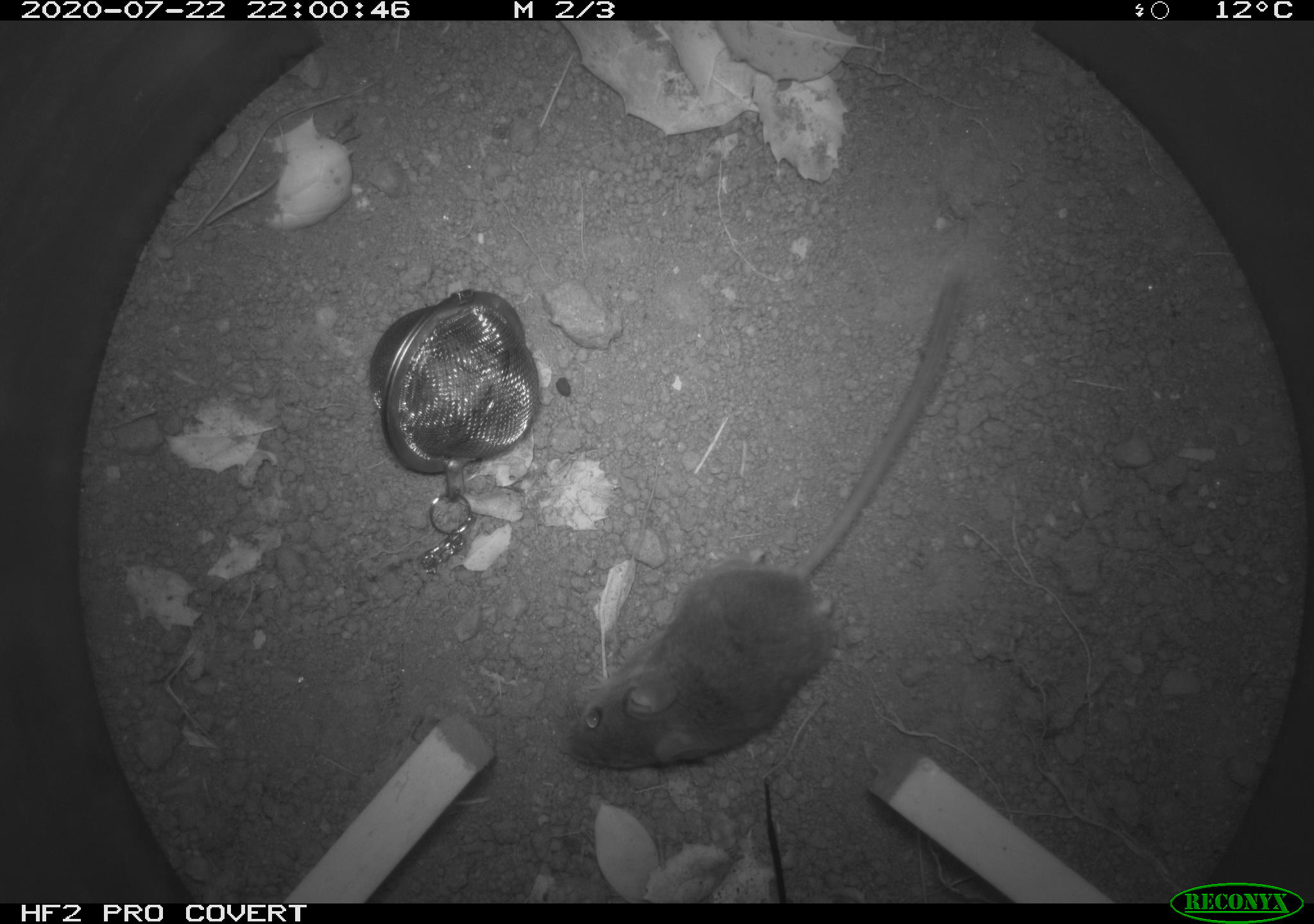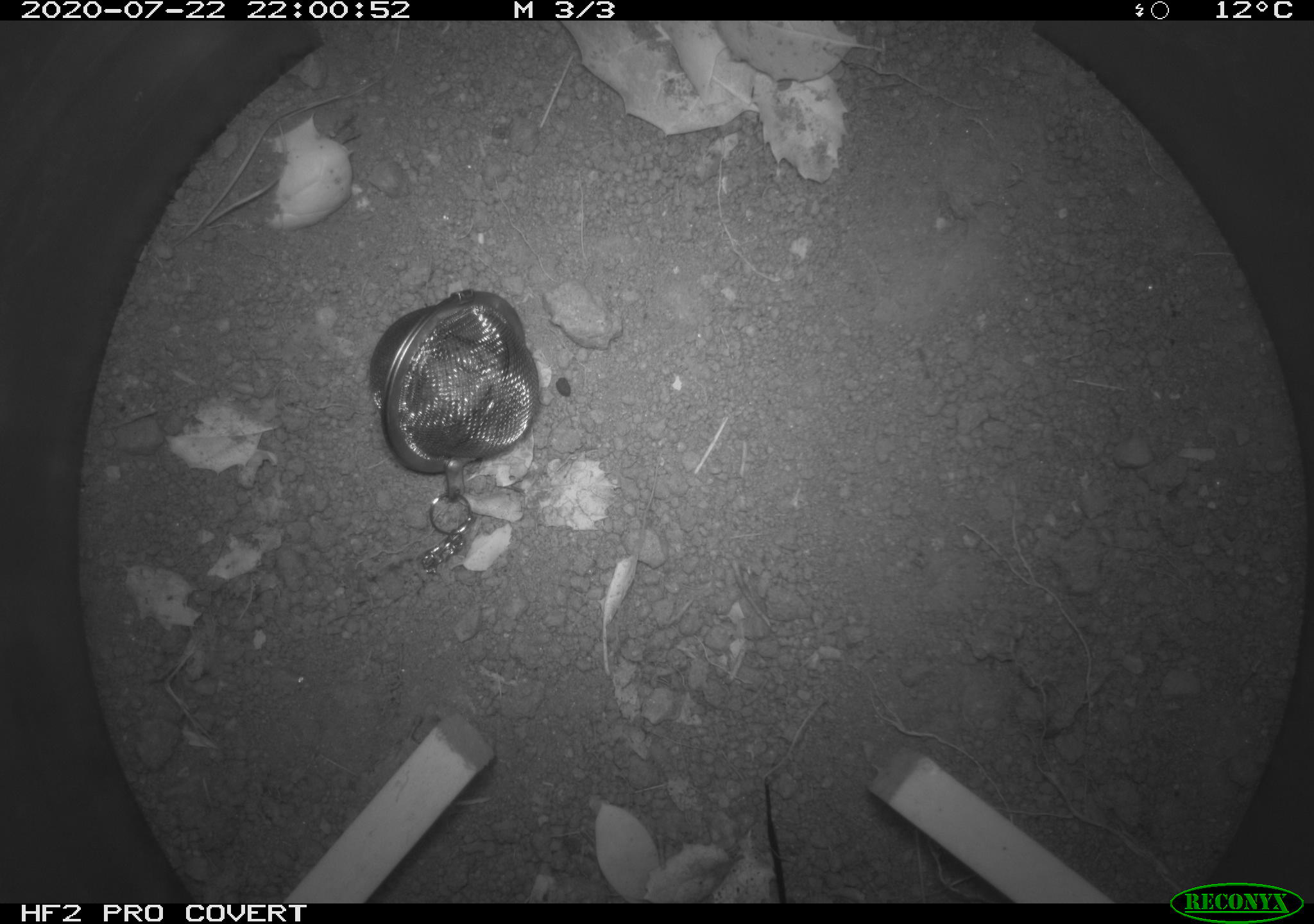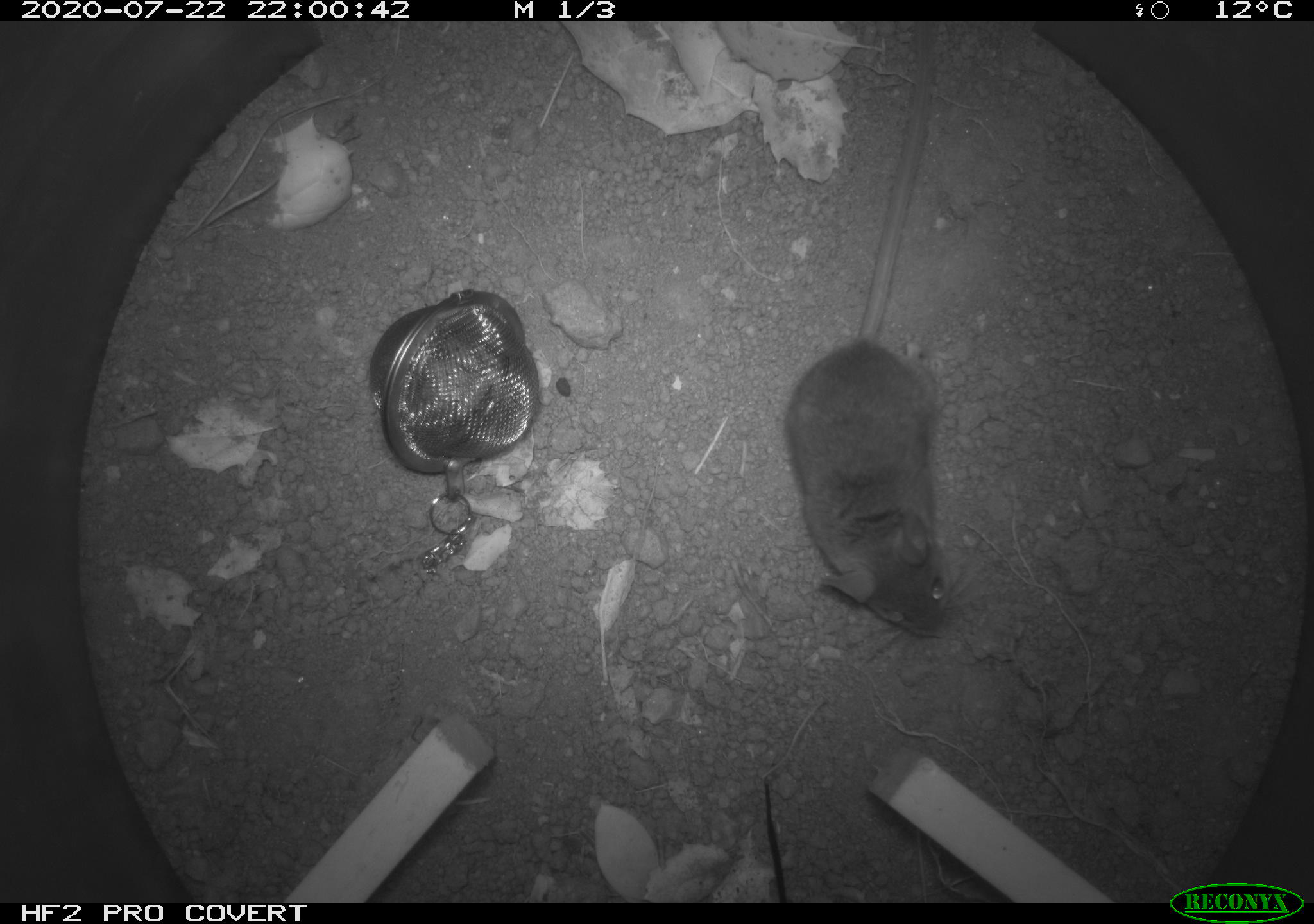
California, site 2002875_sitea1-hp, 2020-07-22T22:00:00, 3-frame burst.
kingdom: Animalia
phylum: Chordata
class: Mammalia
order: Rodentia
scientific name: Rodentia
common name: rodent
Rodent (Rodentia).